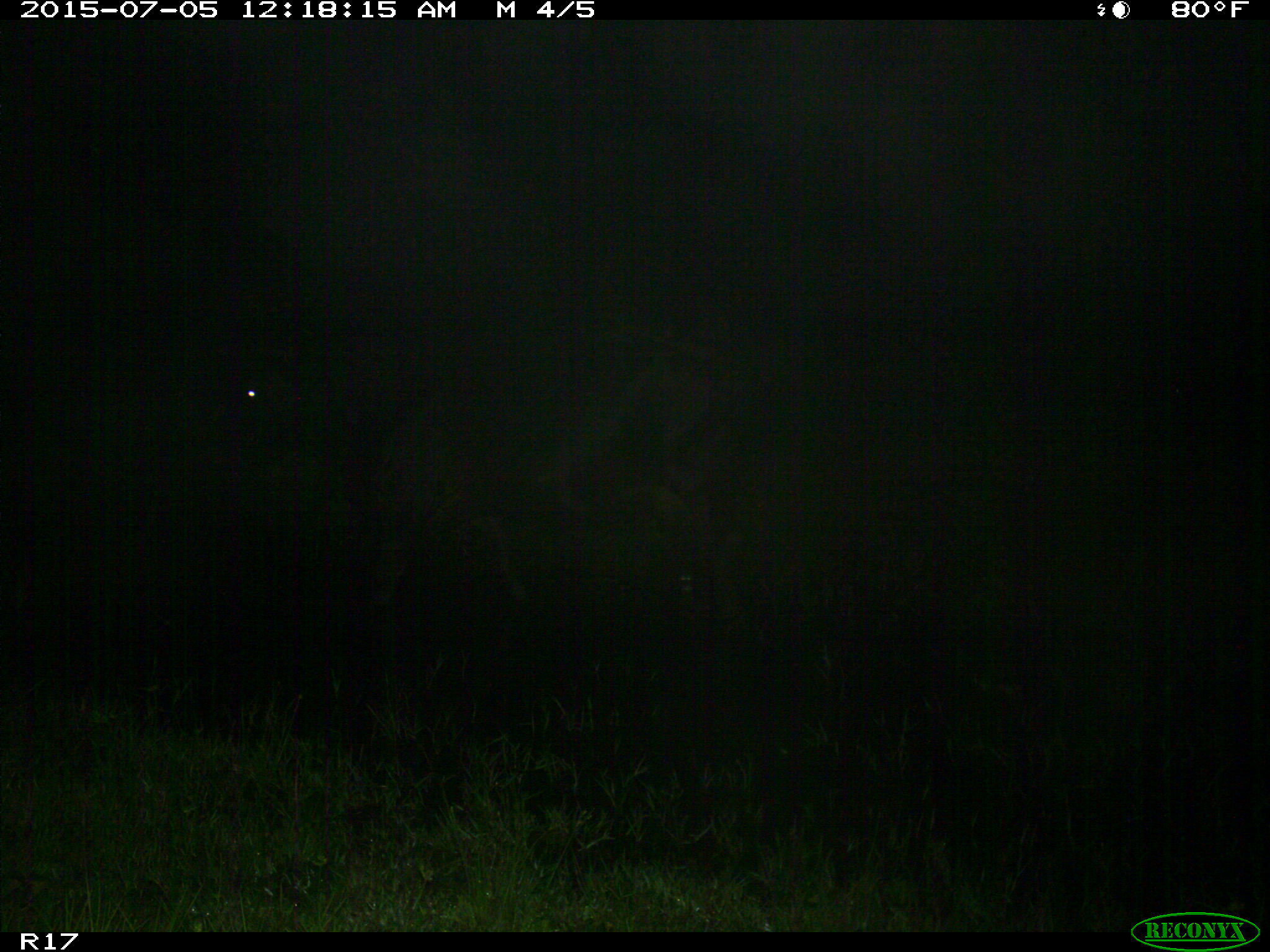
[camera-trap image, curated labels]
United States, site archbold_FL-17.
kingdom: Animalia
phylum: Chordata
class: Mammalia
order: Artiodactyla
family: Bovidae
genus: Bos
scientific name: Bos taurus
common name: domestic cow